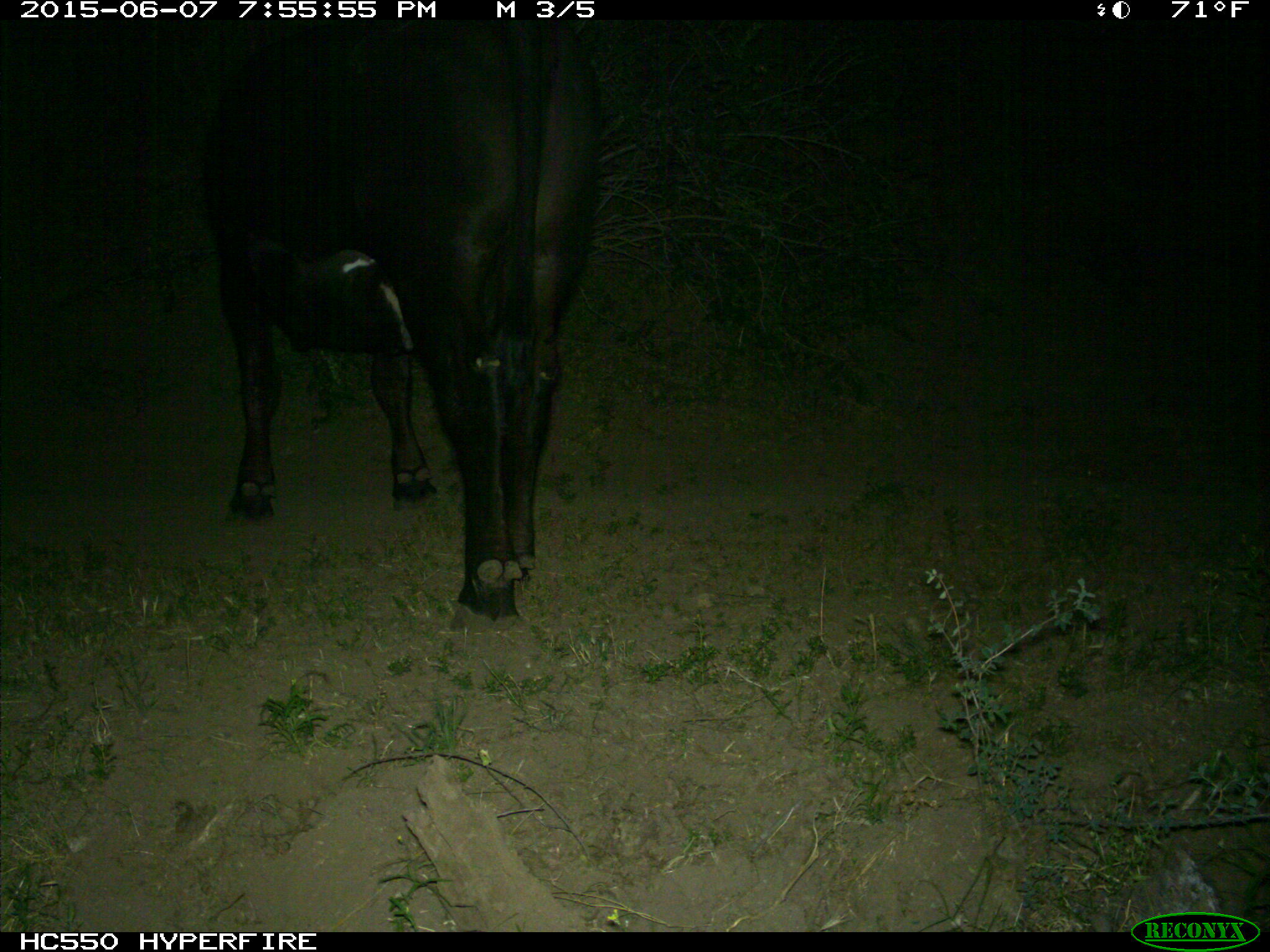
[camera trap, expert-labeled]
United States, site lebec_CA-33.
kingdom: Animalia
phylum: Chordata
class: Mammalia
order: Artiodactyla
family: Bovidae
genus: Bos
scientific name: Bos taurus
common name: domestic cow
Bos taurus (domestic cow).